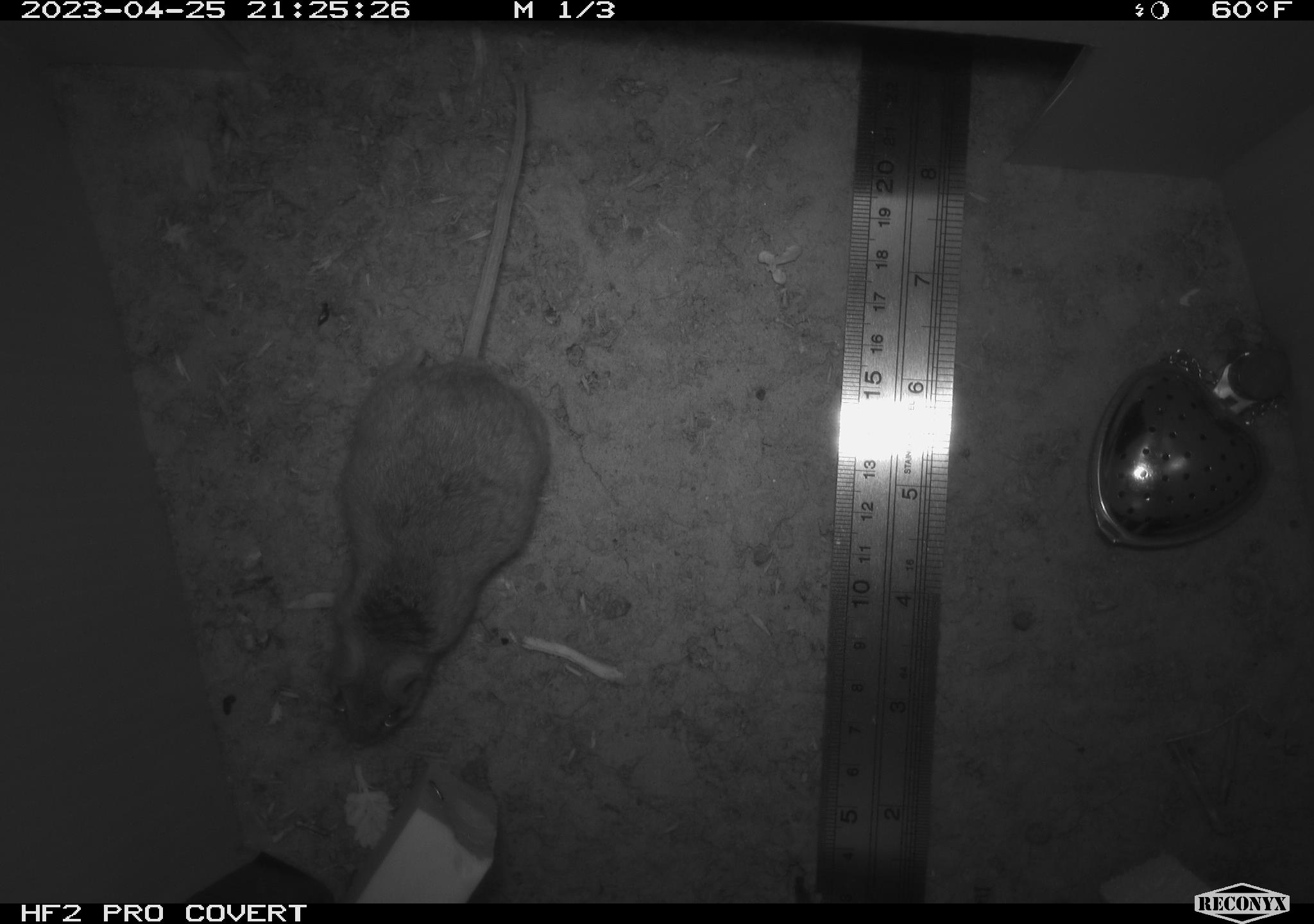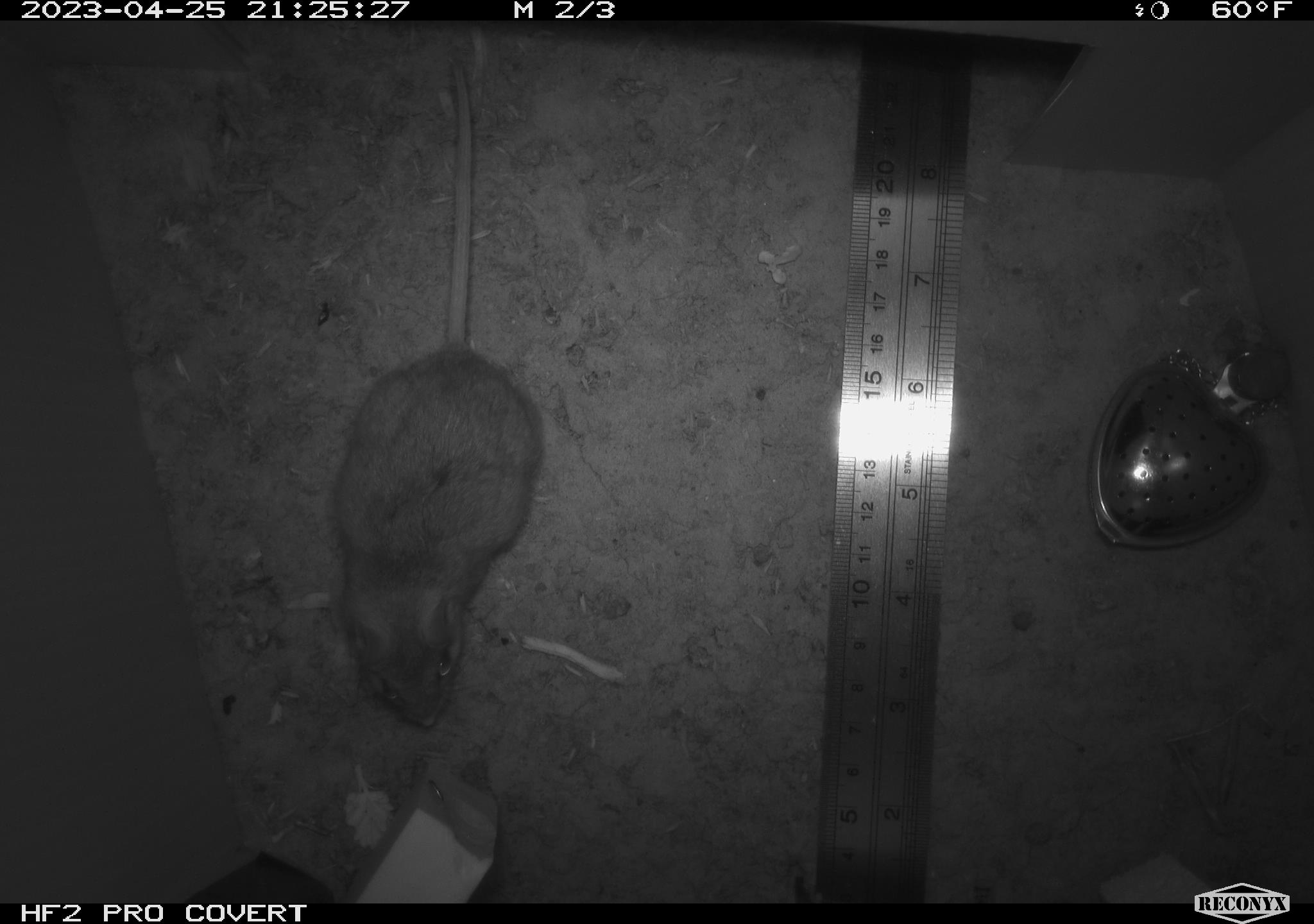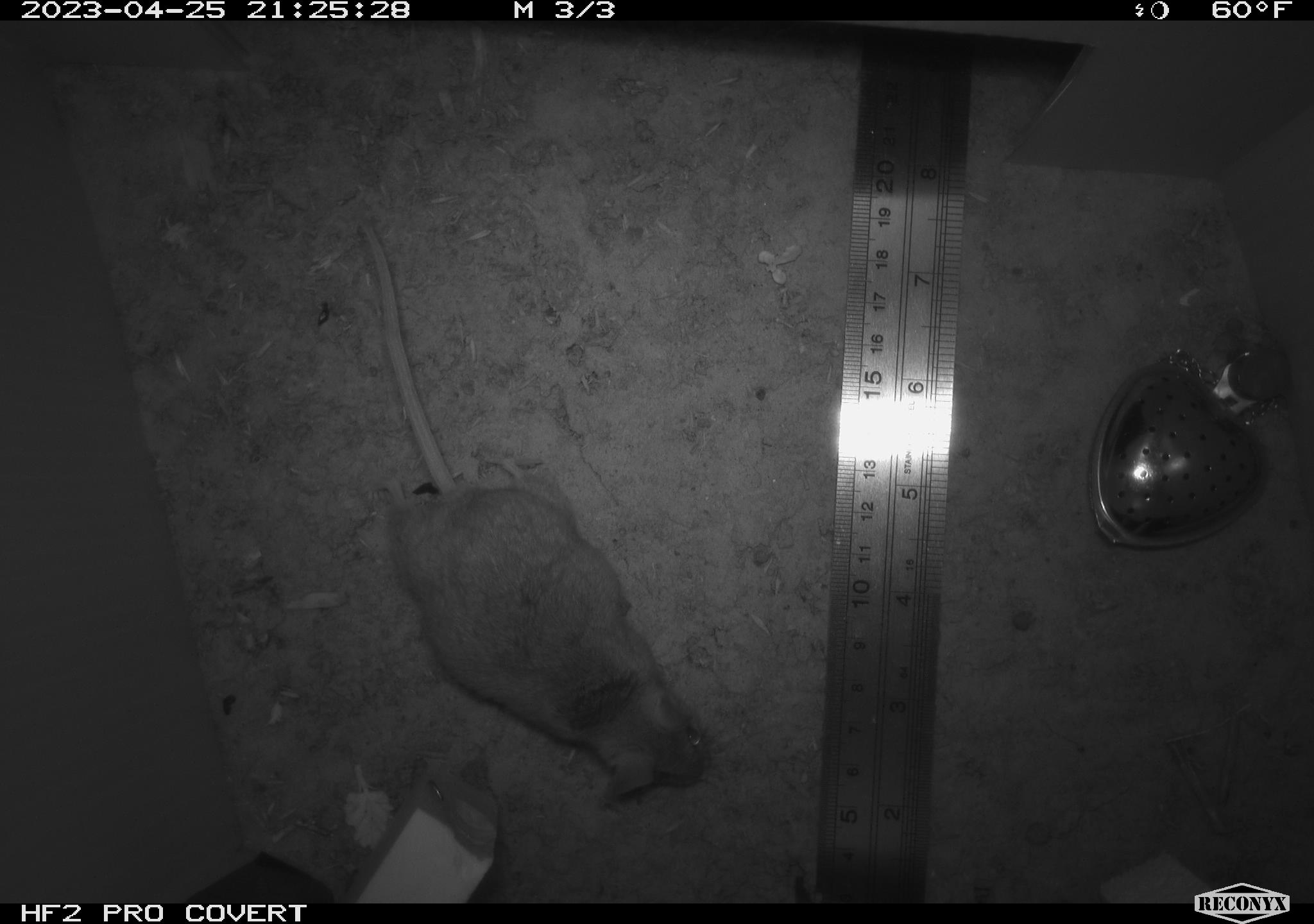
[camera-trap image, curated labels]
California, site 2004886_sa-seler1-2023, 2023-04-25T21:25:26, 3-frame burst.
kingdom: Animalia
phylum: Chordata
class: Mammalia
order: Rodentia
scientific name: Rodentia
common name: mouse species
Mouse species (Rodentia).